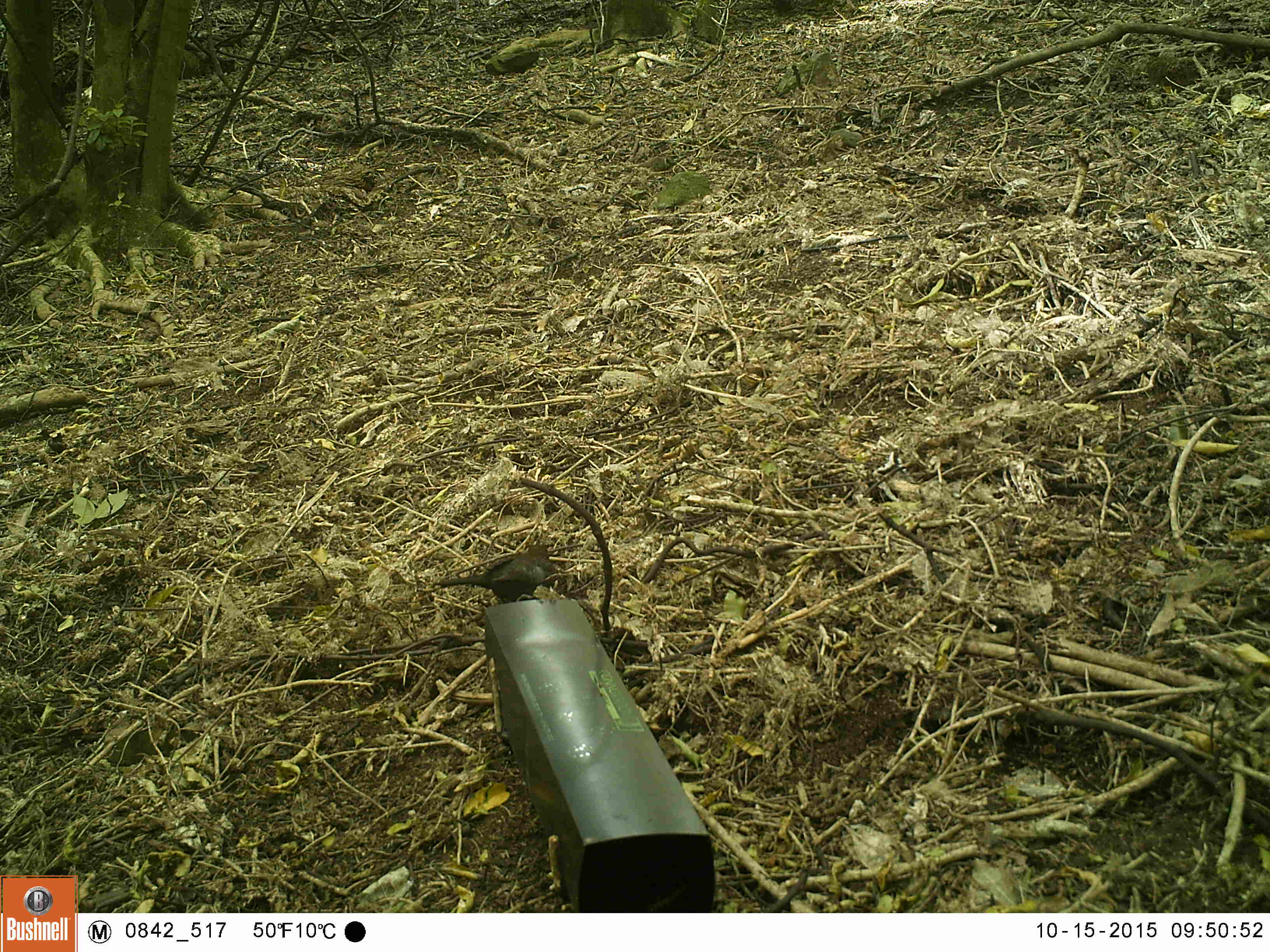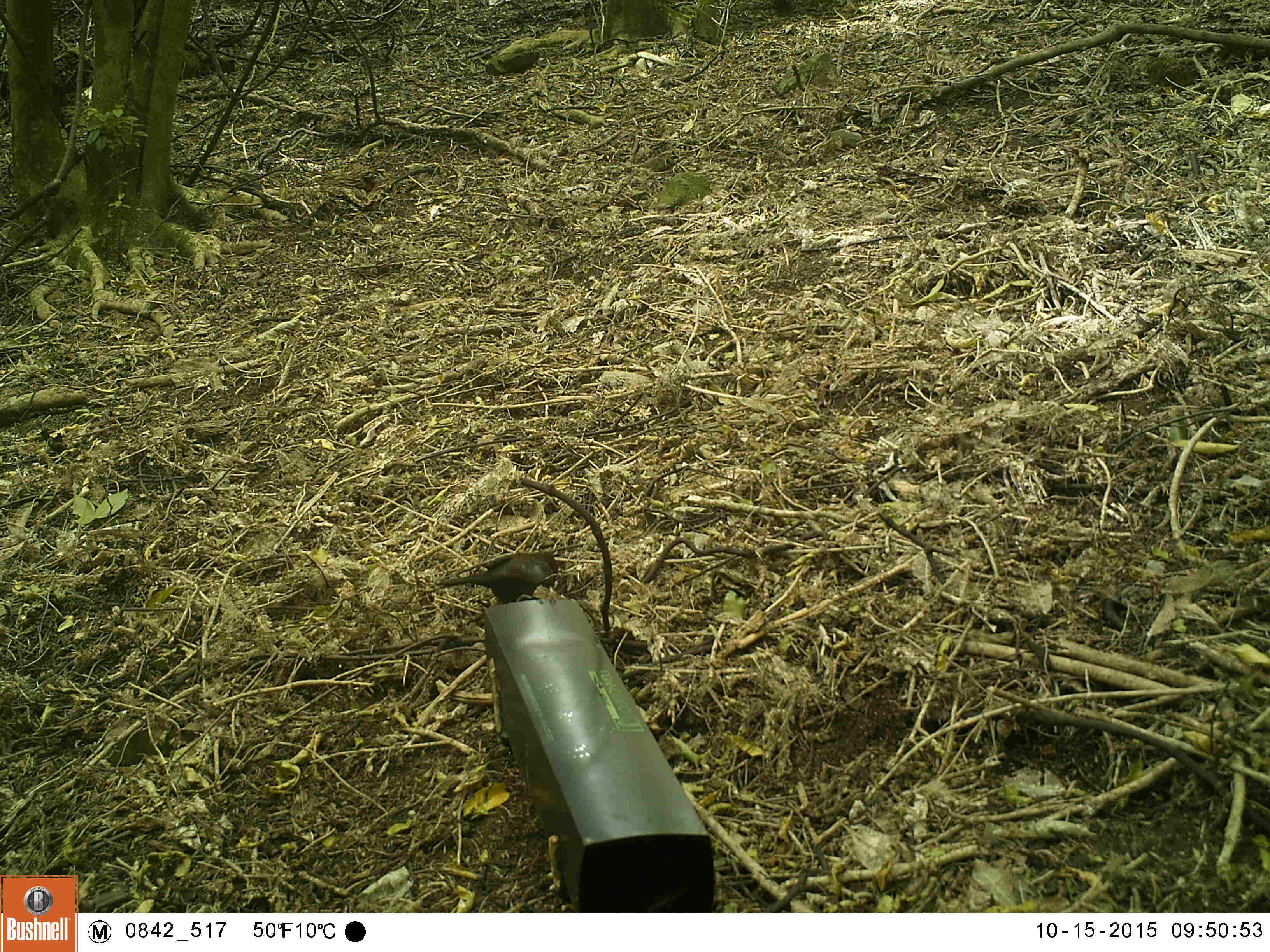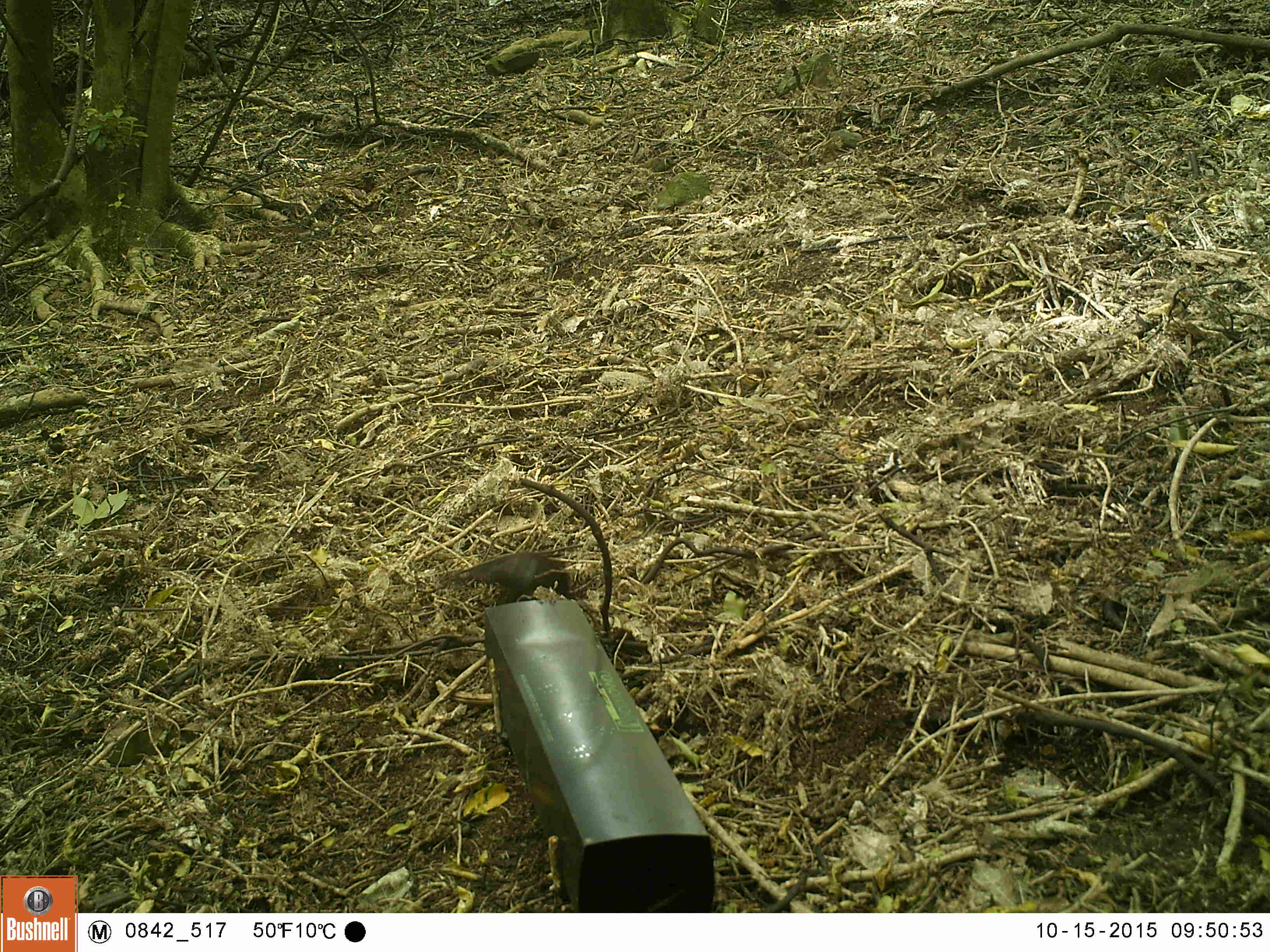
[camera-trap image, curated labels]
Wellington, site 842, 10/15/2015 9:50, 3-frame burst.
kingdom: Animalia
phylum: Chordata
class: Aves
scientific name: Aves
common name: bird